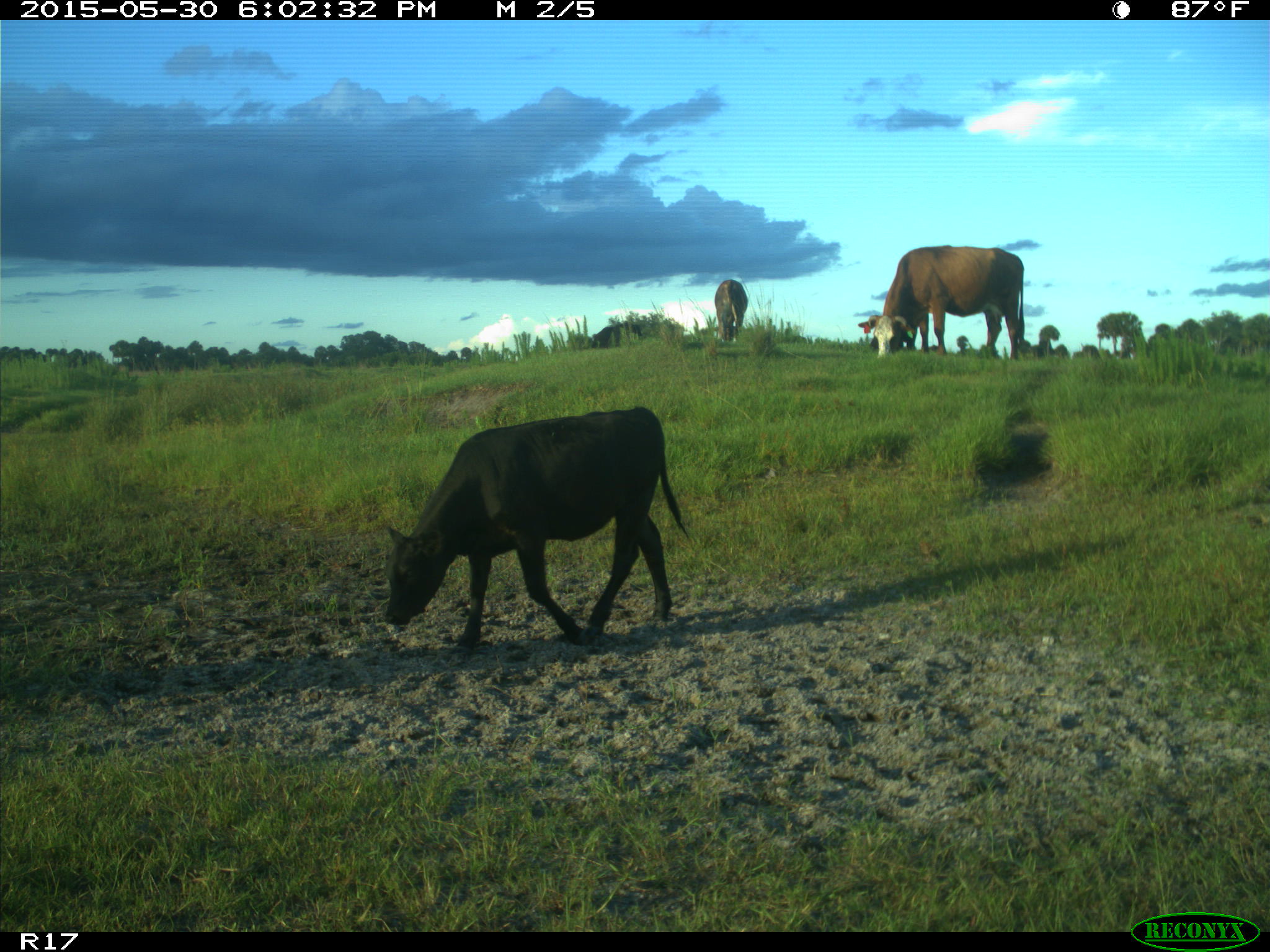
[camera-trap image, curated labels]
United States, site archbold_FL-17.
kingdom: Animalia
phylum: Chordata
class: Mammalia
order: Artiodactyla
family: Bovidae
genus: Bos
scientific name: Bos taurus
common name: domestic cow